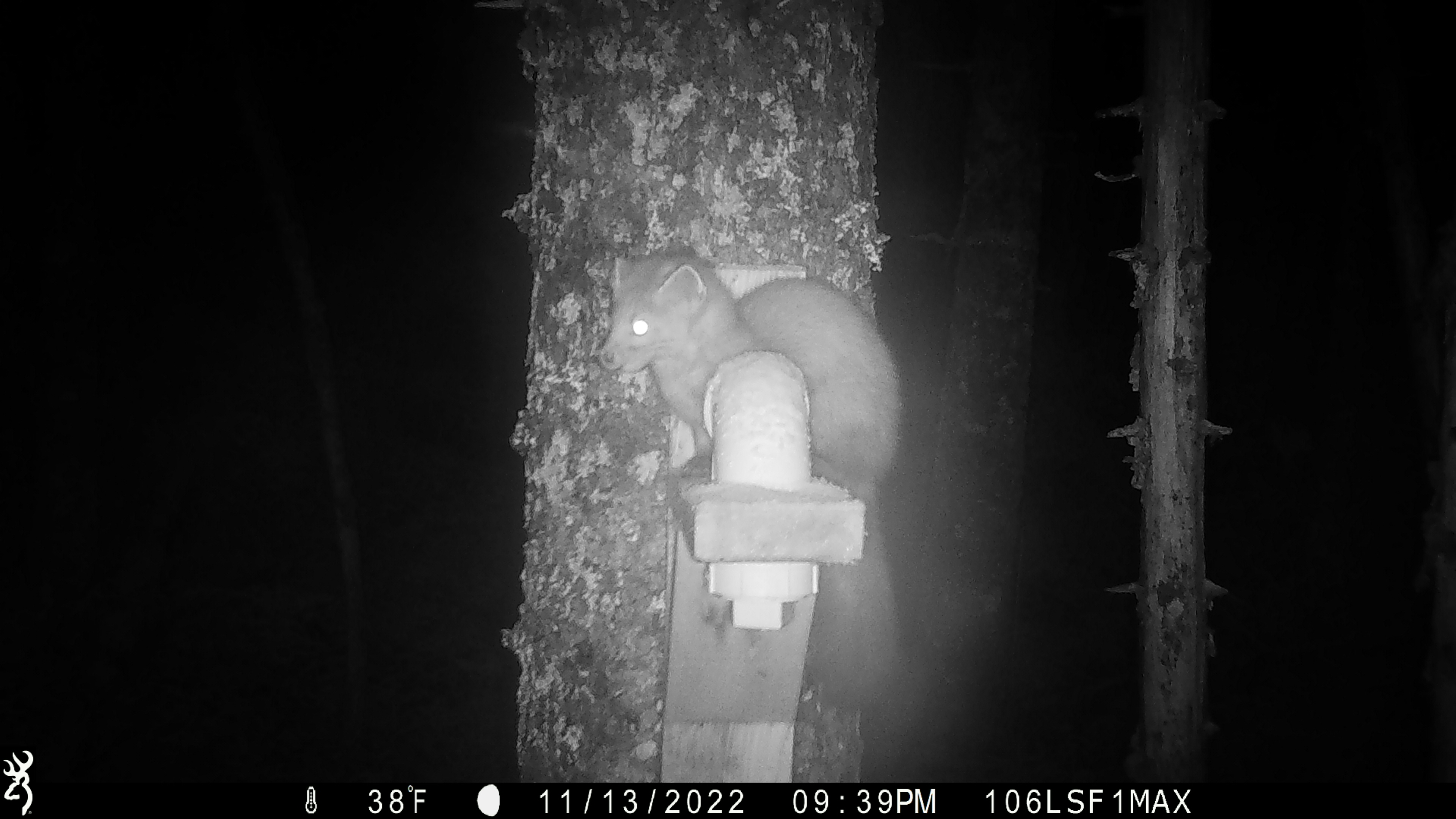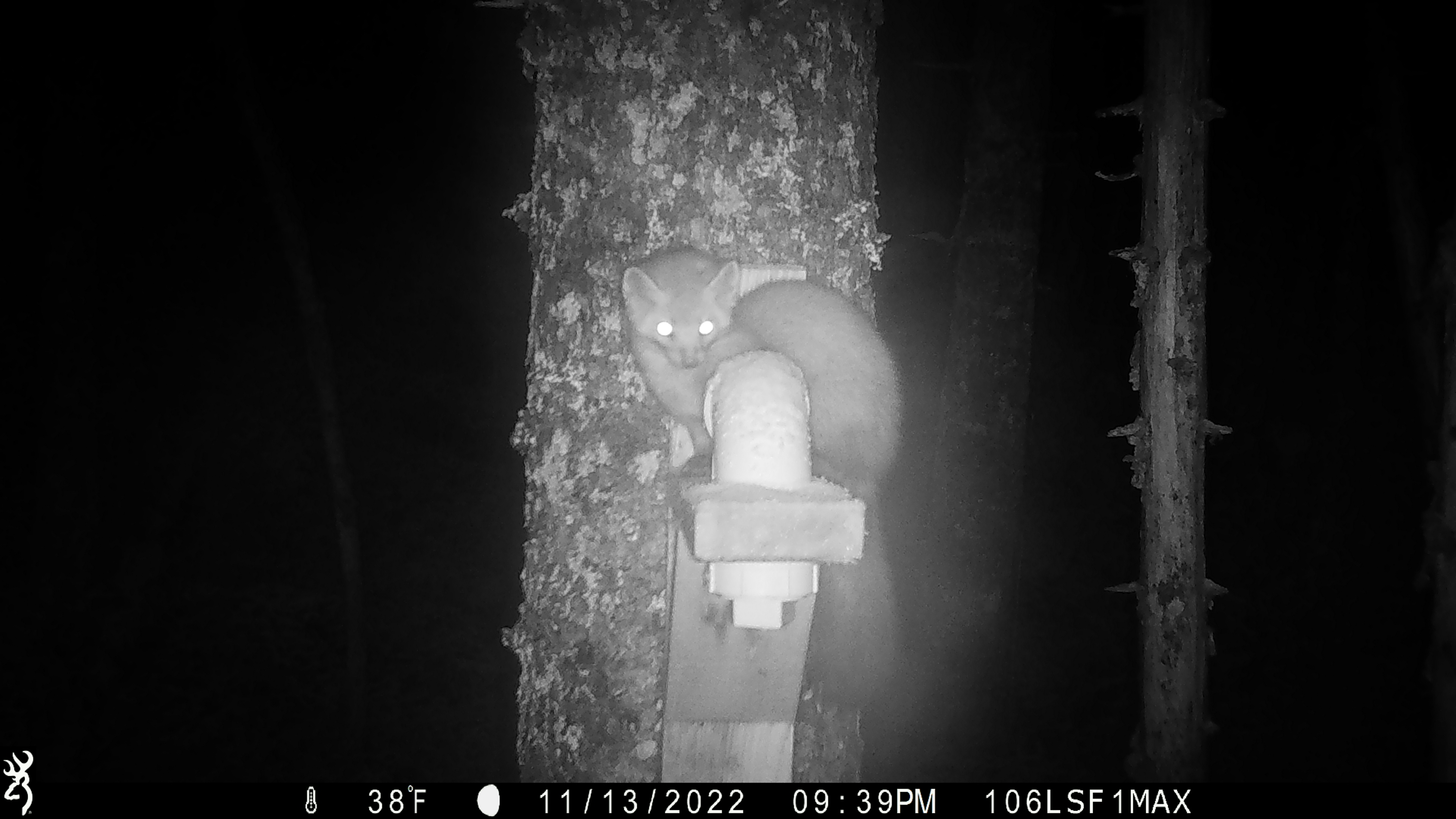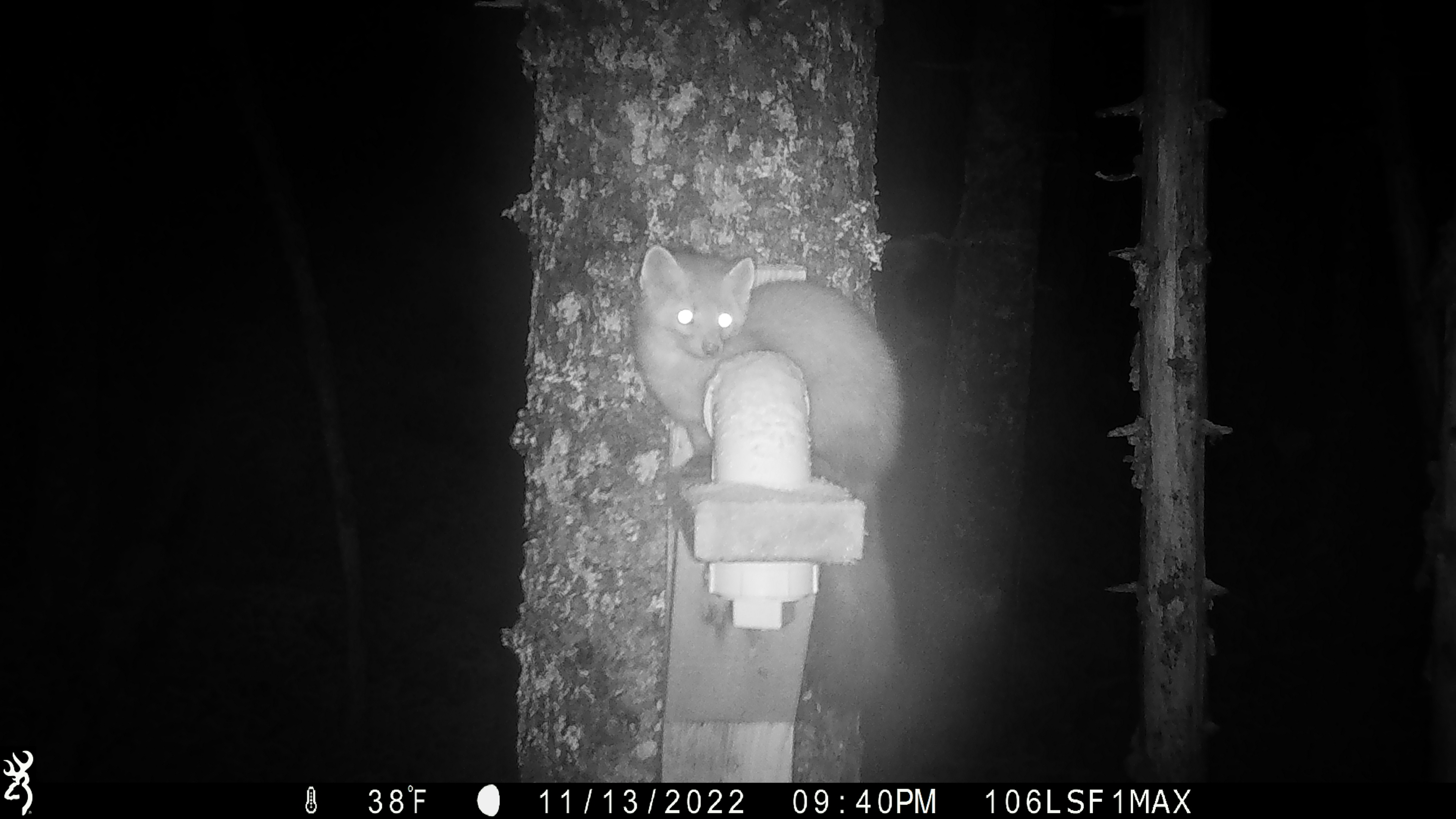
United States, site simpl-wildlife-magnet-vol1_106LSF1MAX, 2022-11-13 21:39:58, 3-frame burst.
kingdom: Animalia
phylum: Chordata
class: Mammalia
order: Carnivora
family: Mustelidae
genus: Martes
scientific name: Martes americana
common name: american marten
American marten (Martes americana).